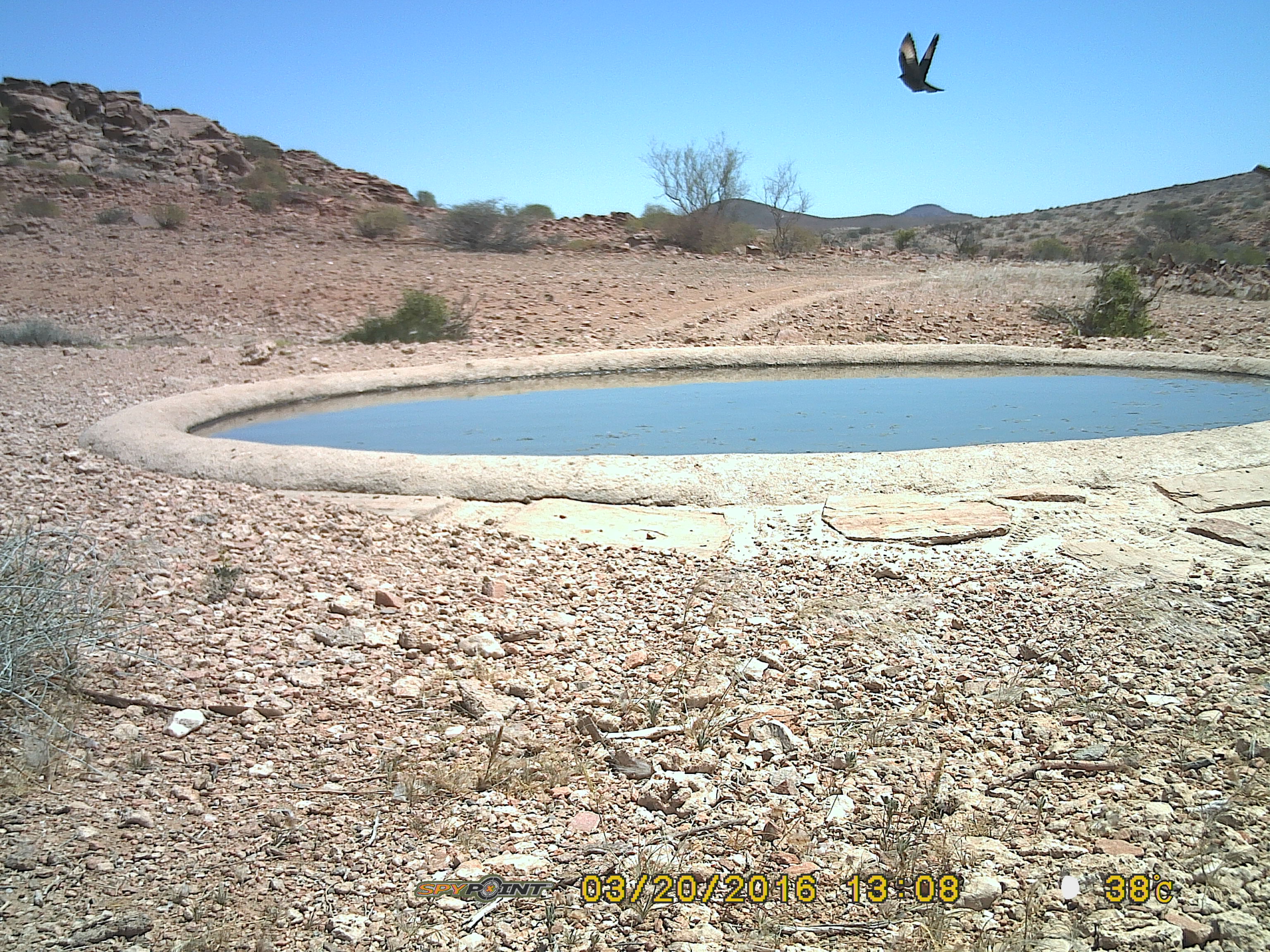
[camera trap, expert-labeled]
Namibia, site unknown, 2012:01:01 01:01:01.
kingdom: Animalia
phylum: Chordata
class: Aves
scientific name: Aves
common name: birds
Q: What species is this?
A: Aves (birds).